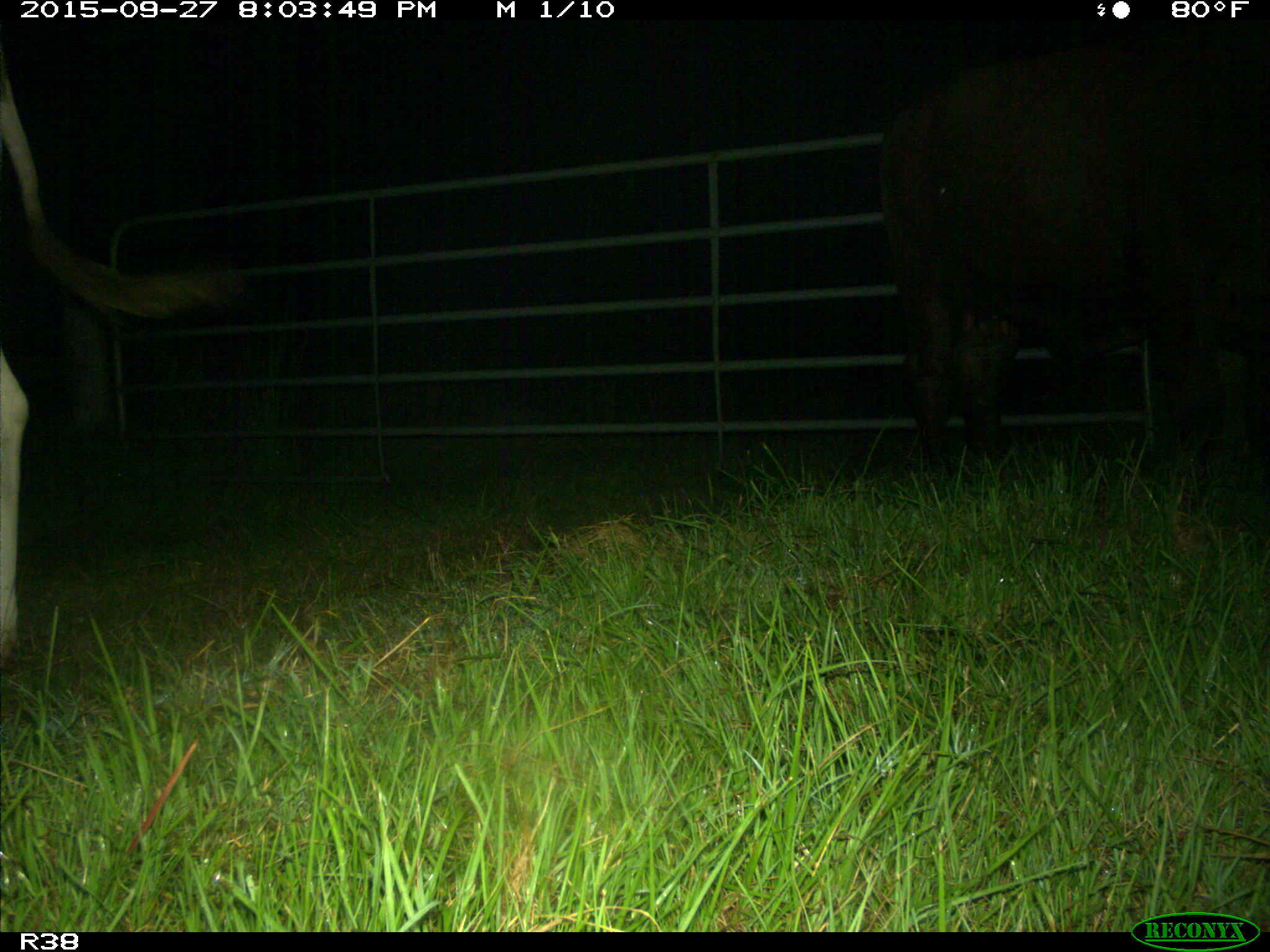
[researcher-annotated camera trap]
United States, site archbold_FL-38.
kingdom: Animalia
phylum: Chordata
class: Mammalia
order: Artiodactyla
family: Bovidae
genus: Bos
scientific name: Bos taurus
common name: domestic cow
Bos taurus (domestic cow).